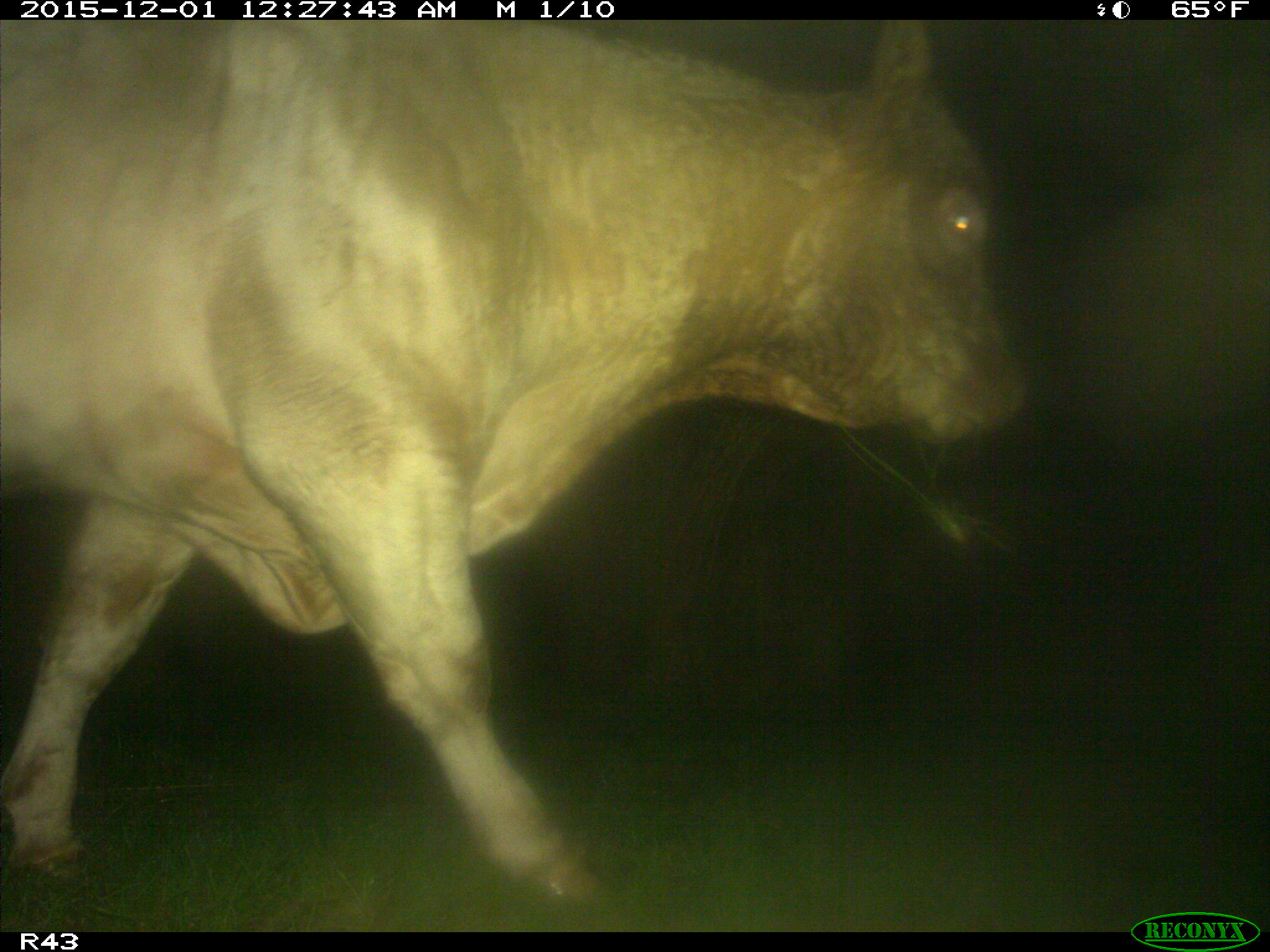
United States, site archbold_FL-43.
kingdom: Animalia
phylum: Chordata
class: Mammalia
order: Artiodactyla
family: Bovidae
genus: Bos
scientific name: Bos taurus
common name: domestic cow